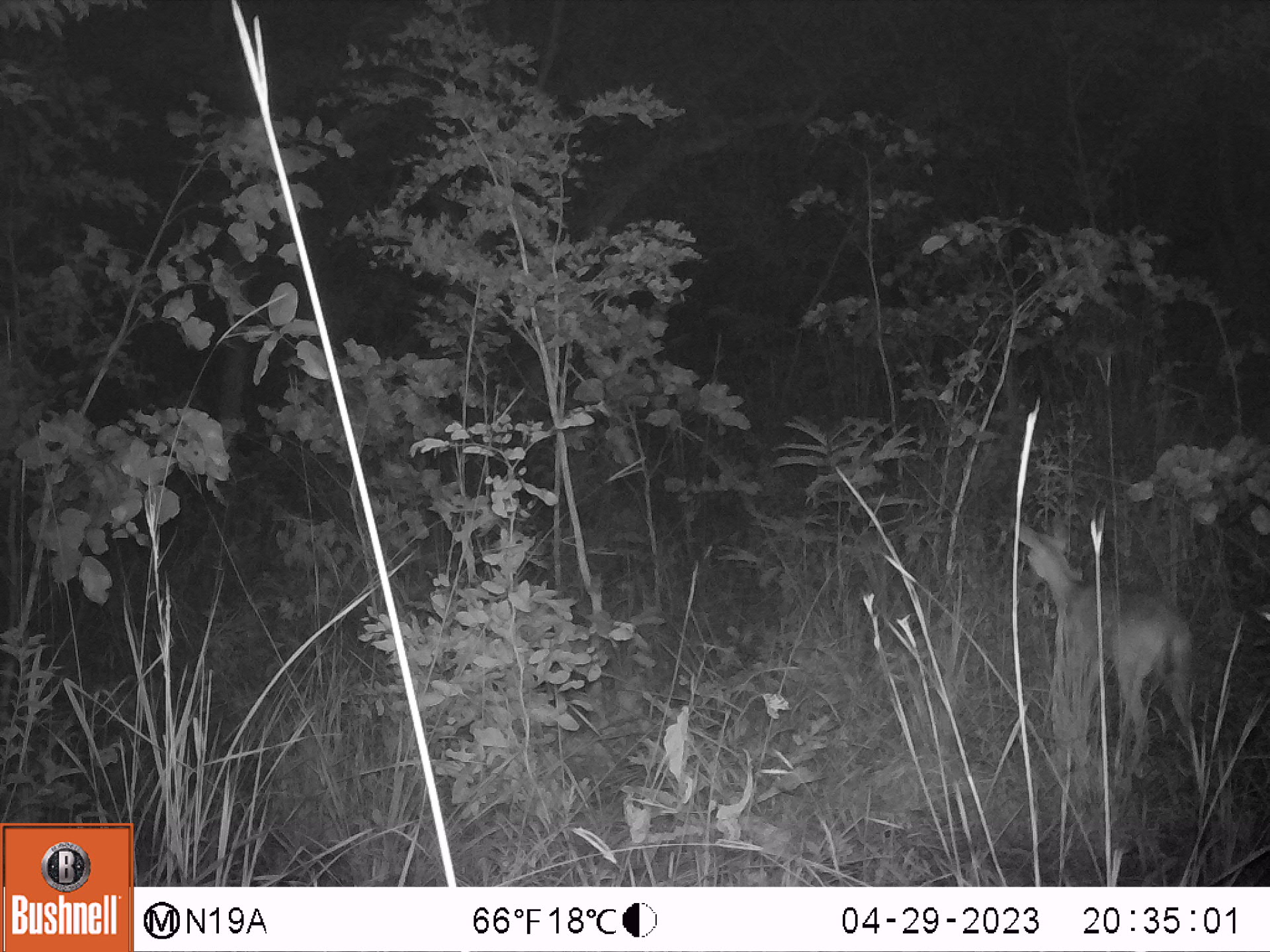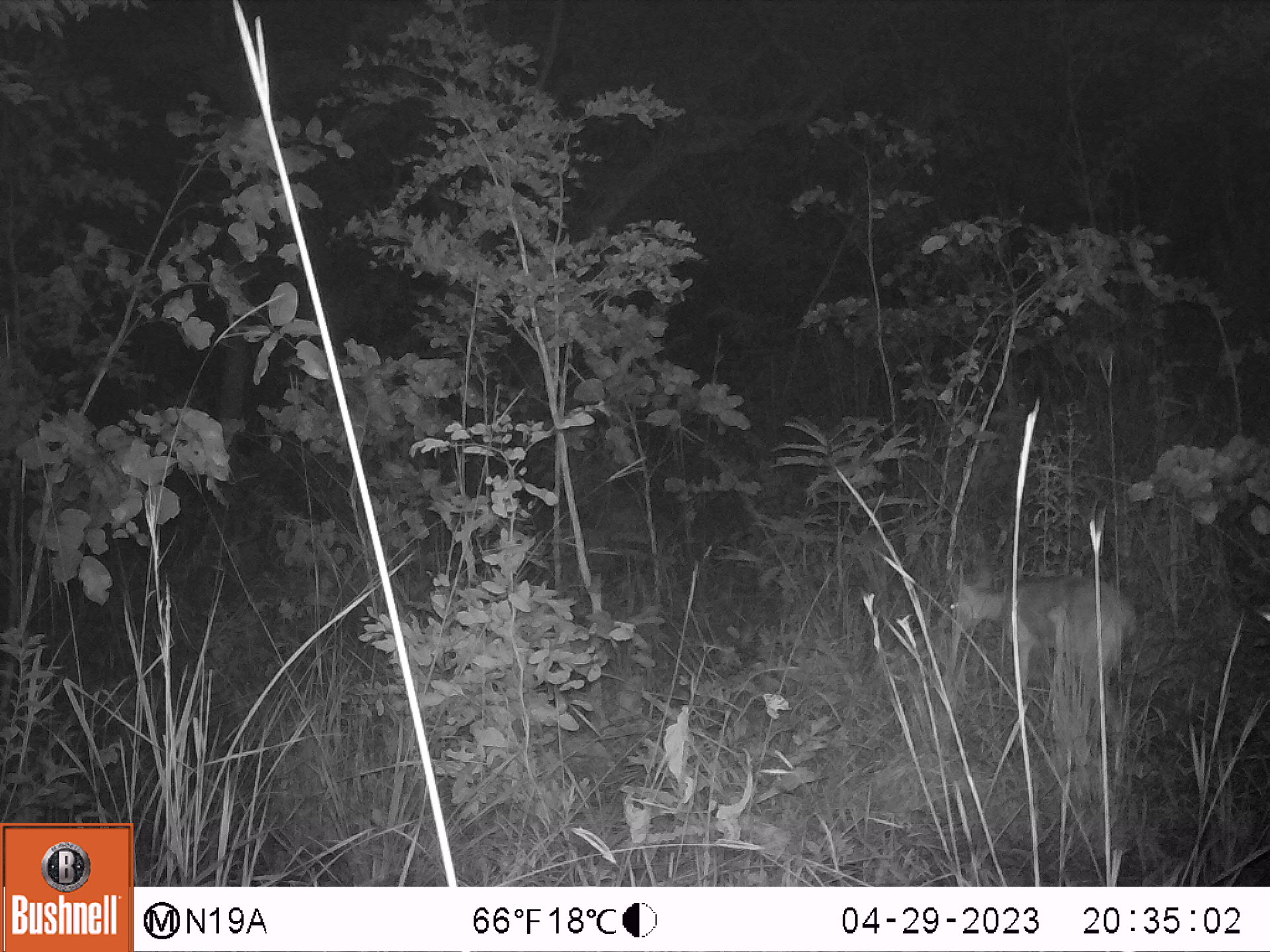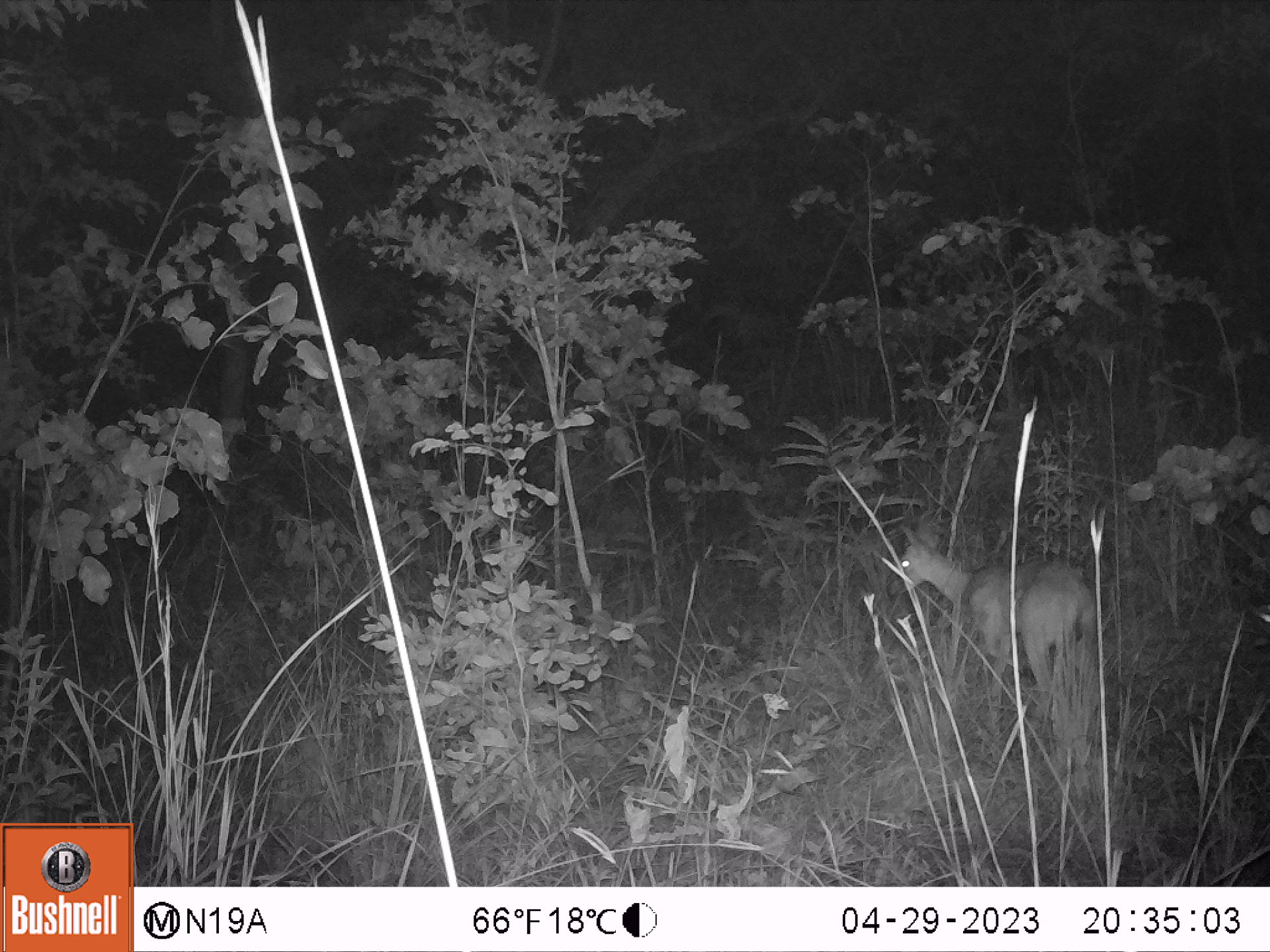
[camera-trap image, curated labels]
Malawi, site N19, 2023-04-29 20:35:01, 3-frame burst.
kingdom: Animalia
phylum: Chordata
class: Mammalia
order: Artiodactyla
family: Bovidae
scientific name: Antilopinae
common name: small antelope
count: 1